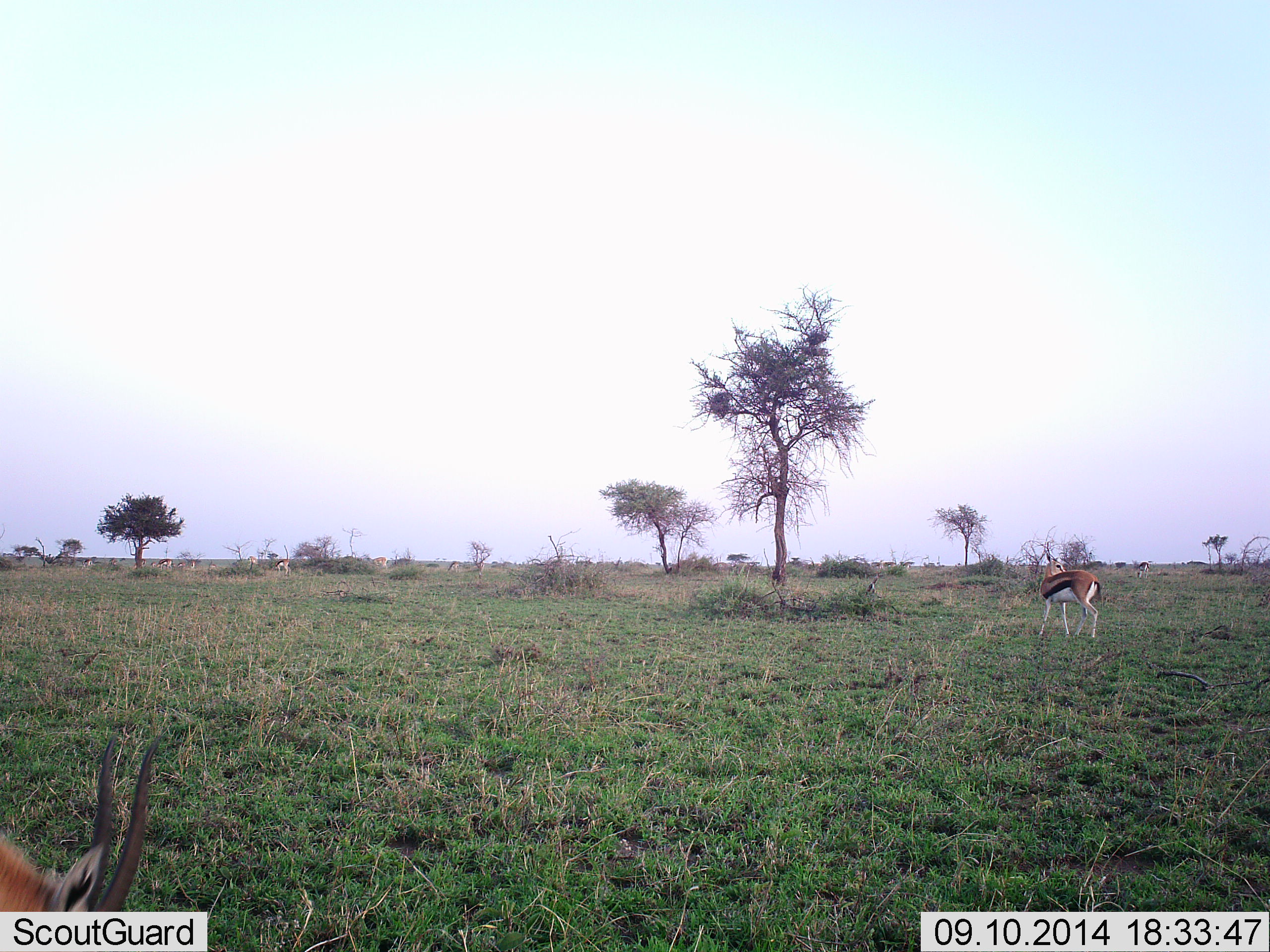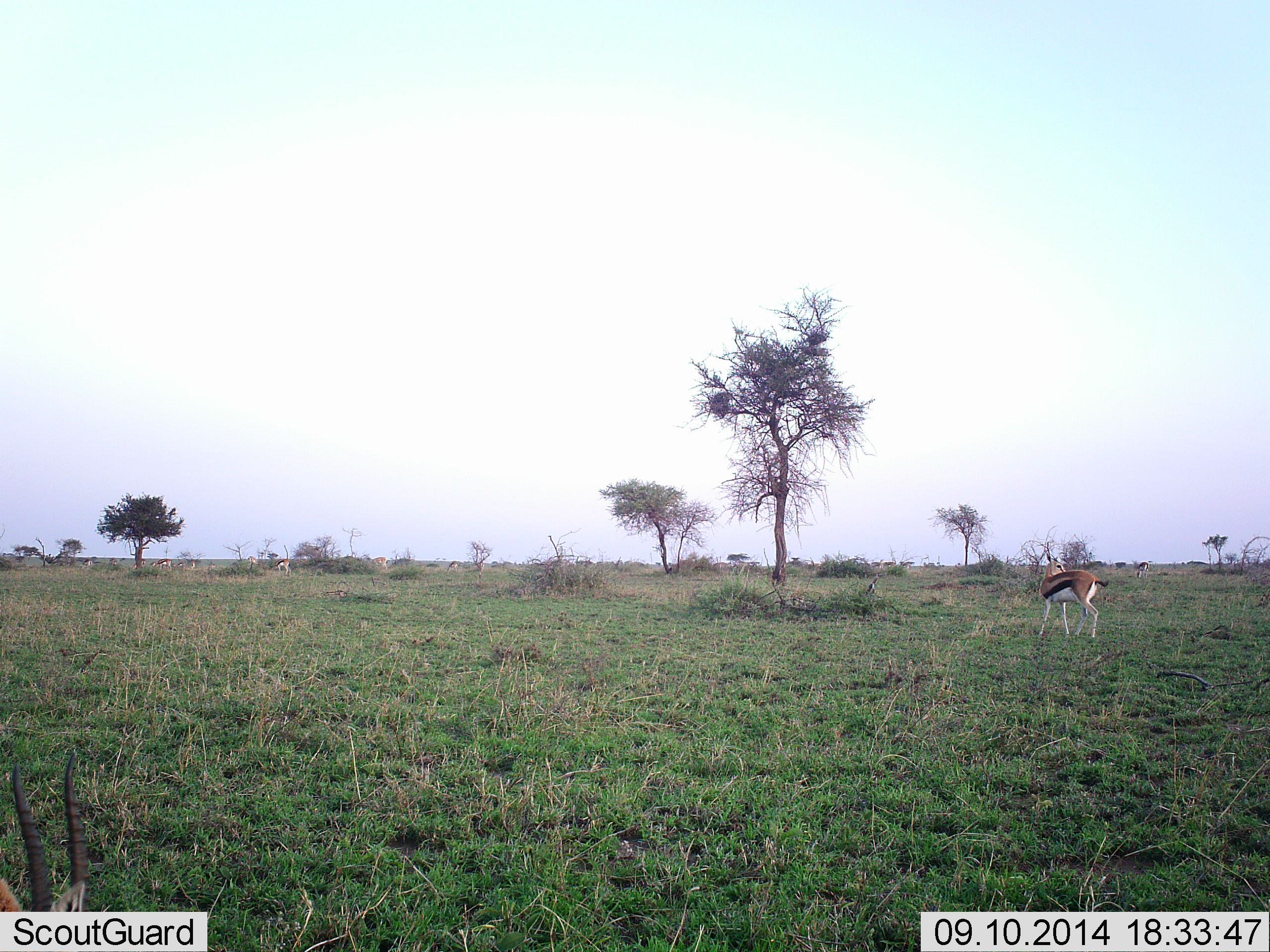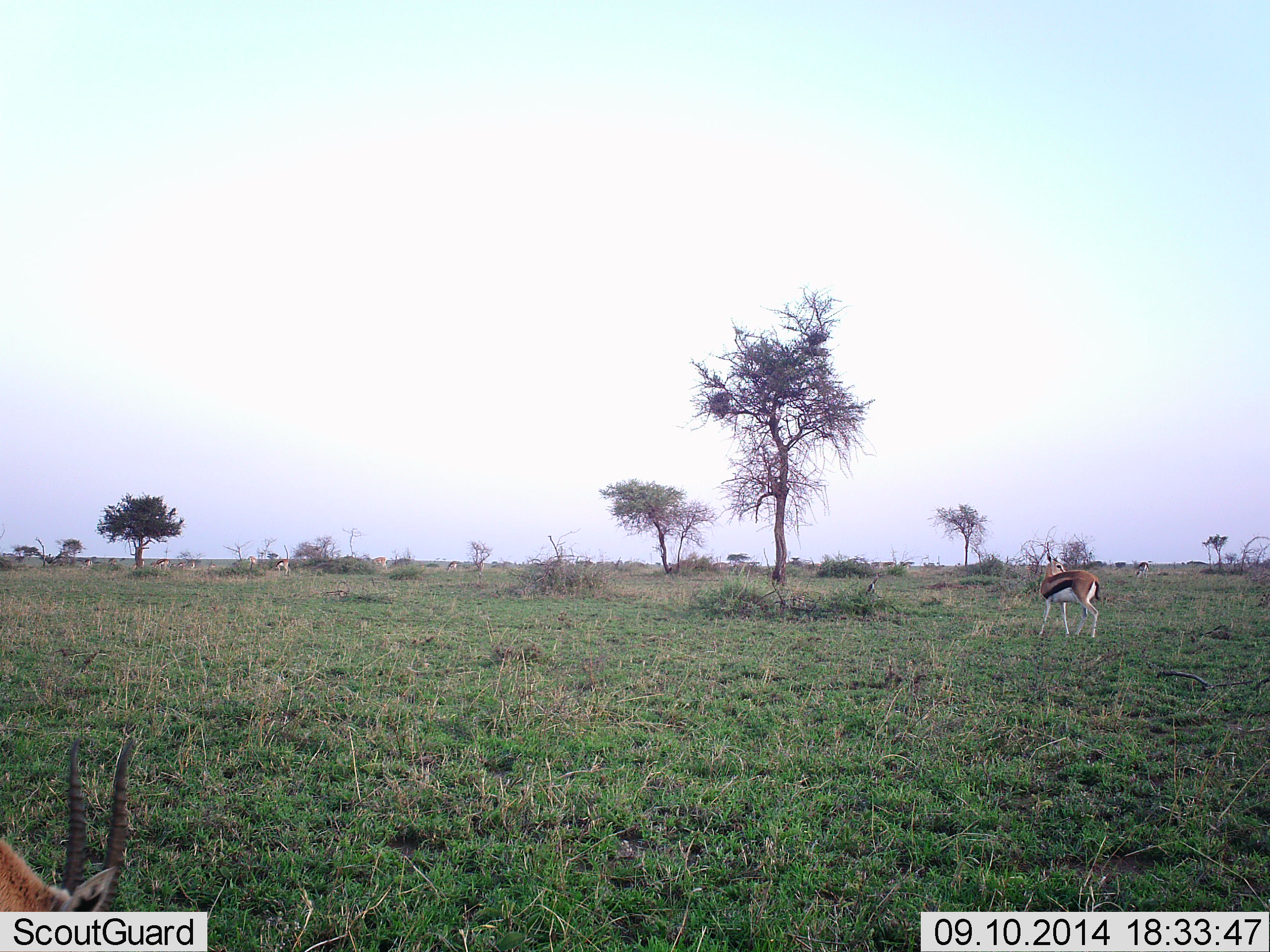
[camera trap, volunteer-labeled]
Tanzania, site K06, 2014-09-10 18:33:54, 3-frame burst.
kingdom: Animalia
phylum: Chordata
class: Mammalia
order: Artiodactyla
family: Bovidae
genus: Eudorcas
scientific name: Eudorcas thomsonii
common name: thomson's gazelle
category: gazellethomsons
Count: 5.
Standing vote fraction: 90%.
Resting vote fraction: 0%.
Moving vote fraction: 30%.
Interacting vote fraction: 0%.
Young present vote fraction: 0%.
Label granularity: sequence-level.